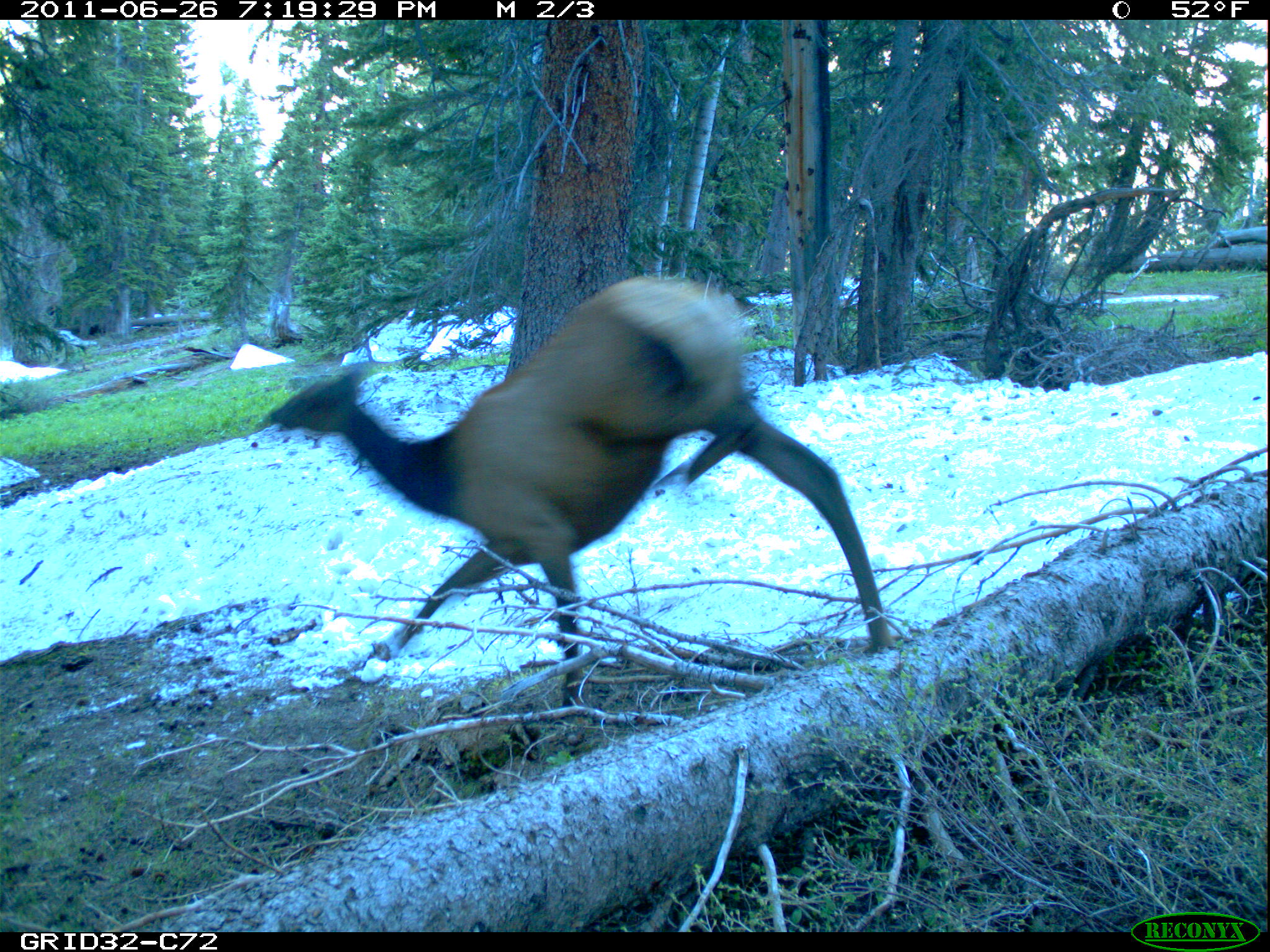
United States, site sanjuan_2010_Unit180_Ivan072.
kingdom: Animalia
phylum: Chordata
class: Mammalia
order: Artiodactyla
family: Cervidae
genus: Cervus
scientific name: Cervus elaphus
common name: red deer